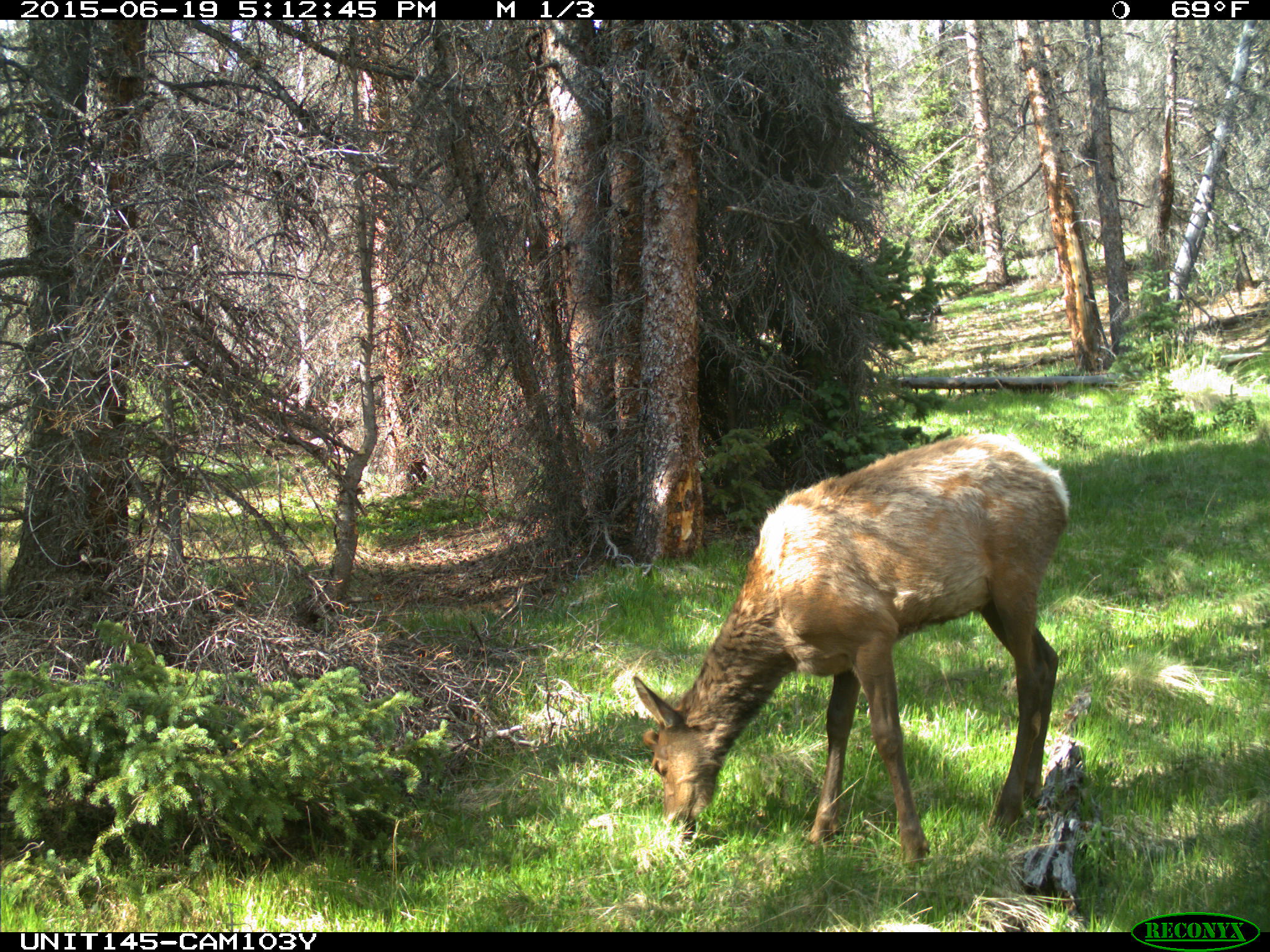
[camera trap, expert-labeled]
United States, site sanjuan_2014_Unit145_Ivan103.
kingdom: Animalia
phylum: Chordata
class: Mammalia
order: Artiodactyla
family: Cervidae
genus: Cervus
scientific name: Cervus elaphus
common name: red deer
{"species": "Cervus elaphus (red deer)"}